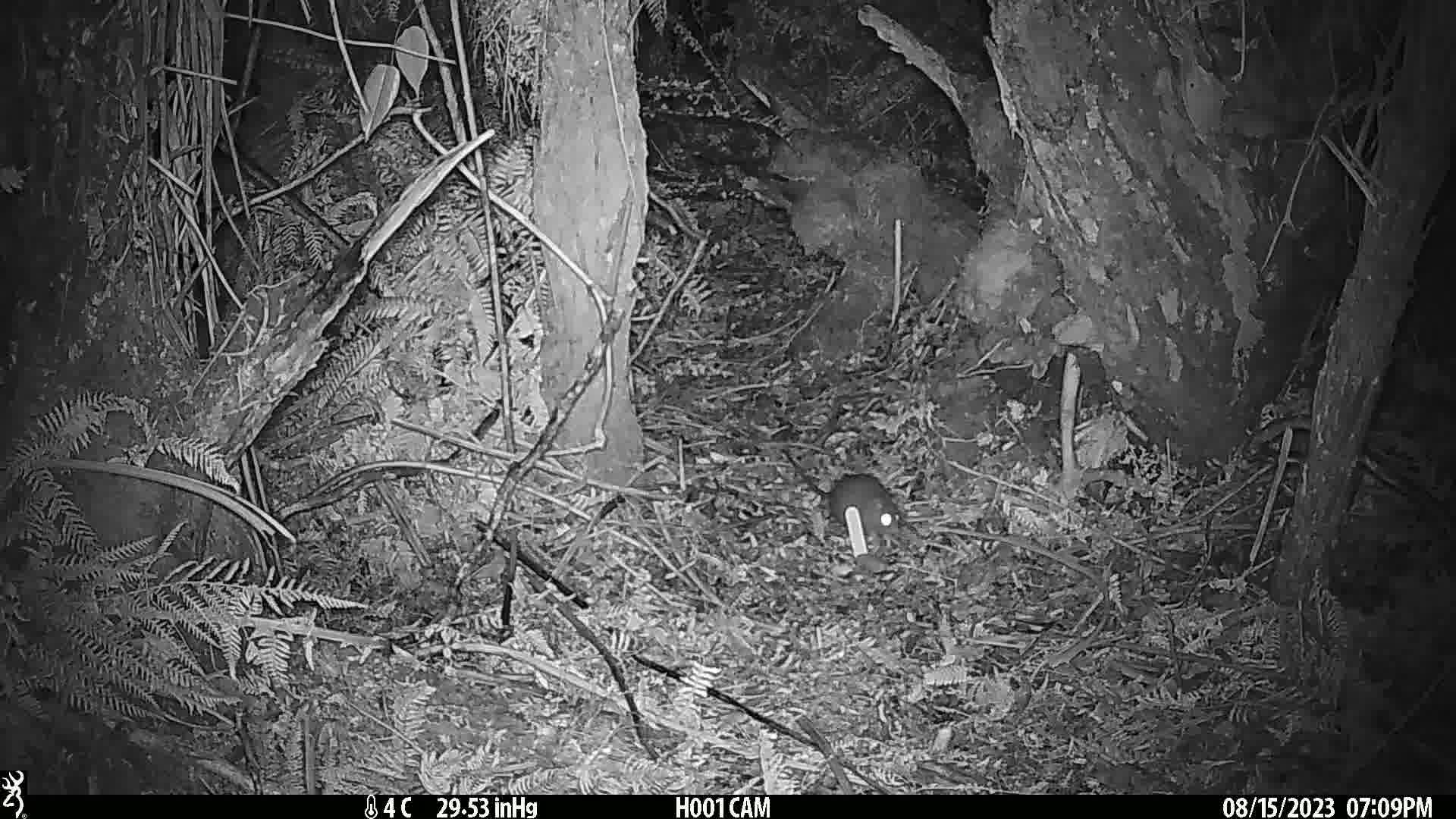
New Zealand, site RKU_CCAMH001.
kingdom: Animalia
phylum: Chordata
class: Mammalia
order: Rodentia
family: Muridae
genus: Rattus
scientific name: Rattus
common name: rat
Rat (Rattus).